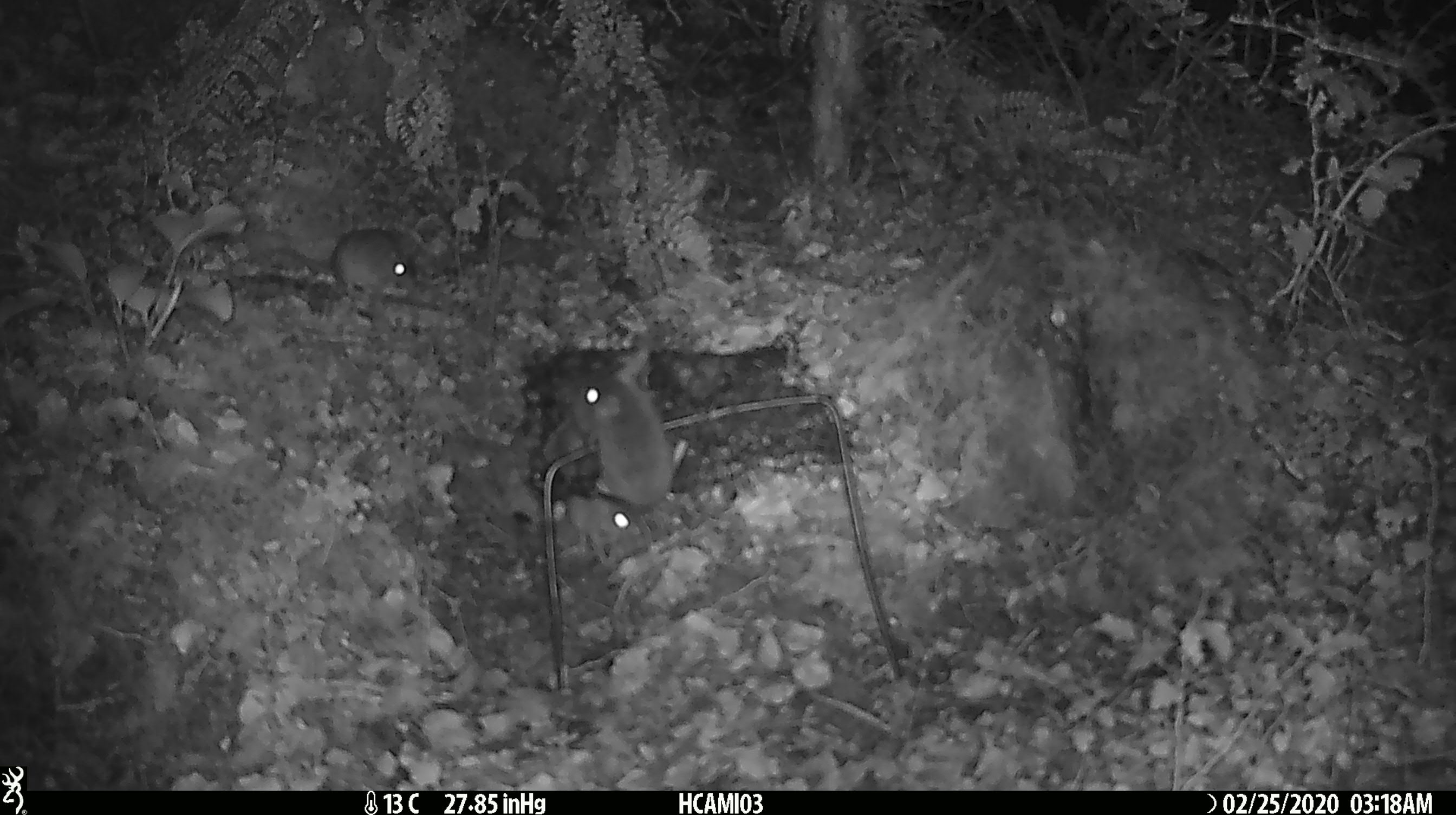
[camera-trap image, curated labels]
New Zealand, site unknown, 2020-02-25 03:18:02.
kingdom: Animalia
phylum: Chordata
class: Mammalia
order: Rodentia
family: Muridae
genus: Mus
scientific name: Mus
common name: mouse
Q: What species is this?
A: Mouse (Mus).